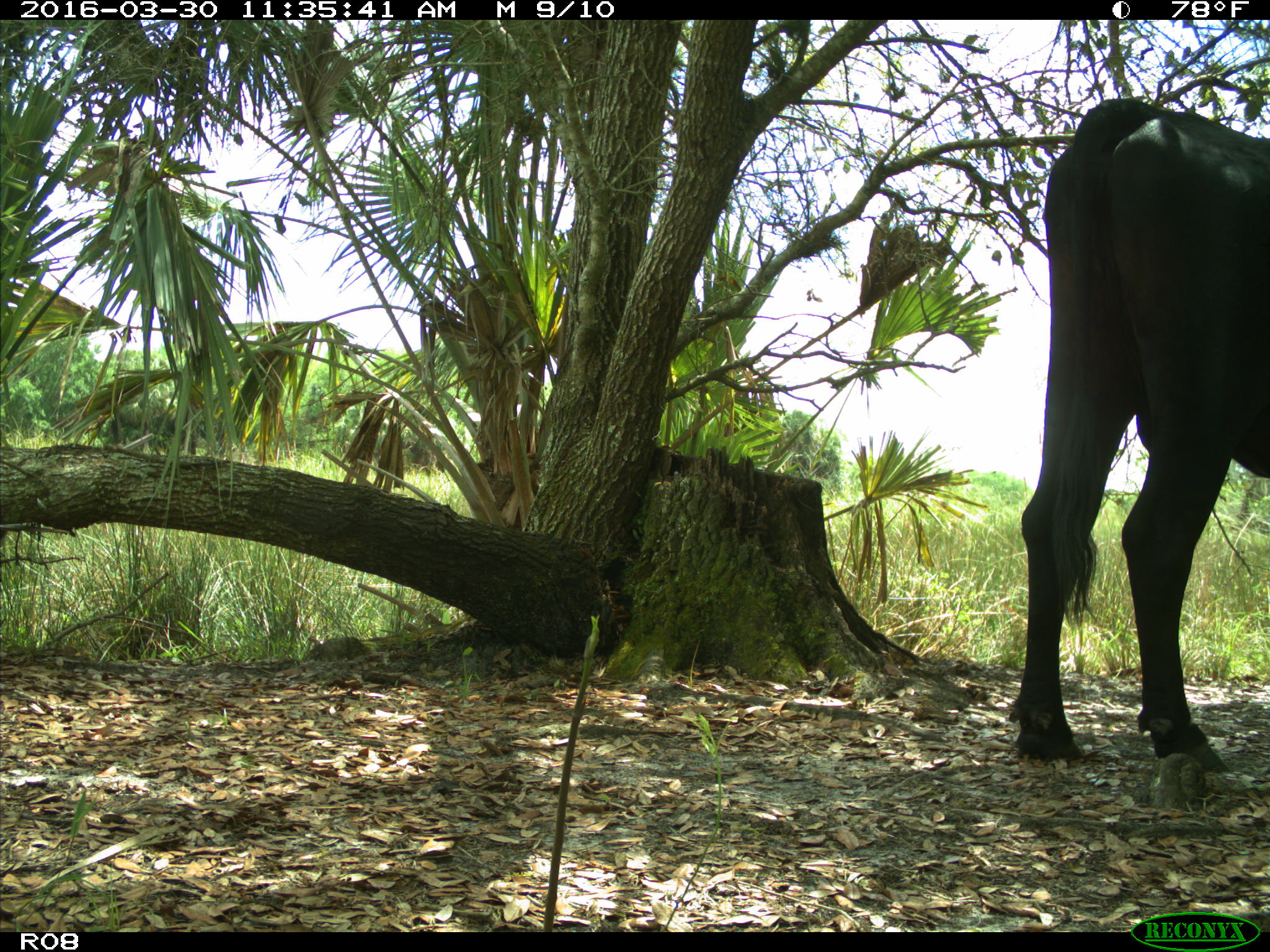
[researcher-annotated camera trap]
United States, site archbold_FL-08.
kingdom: Animalia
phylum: Chordata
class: Mammalia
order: Artiodactyla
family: Bovidae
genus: Bos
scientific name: Bos taurus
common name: domestic cow